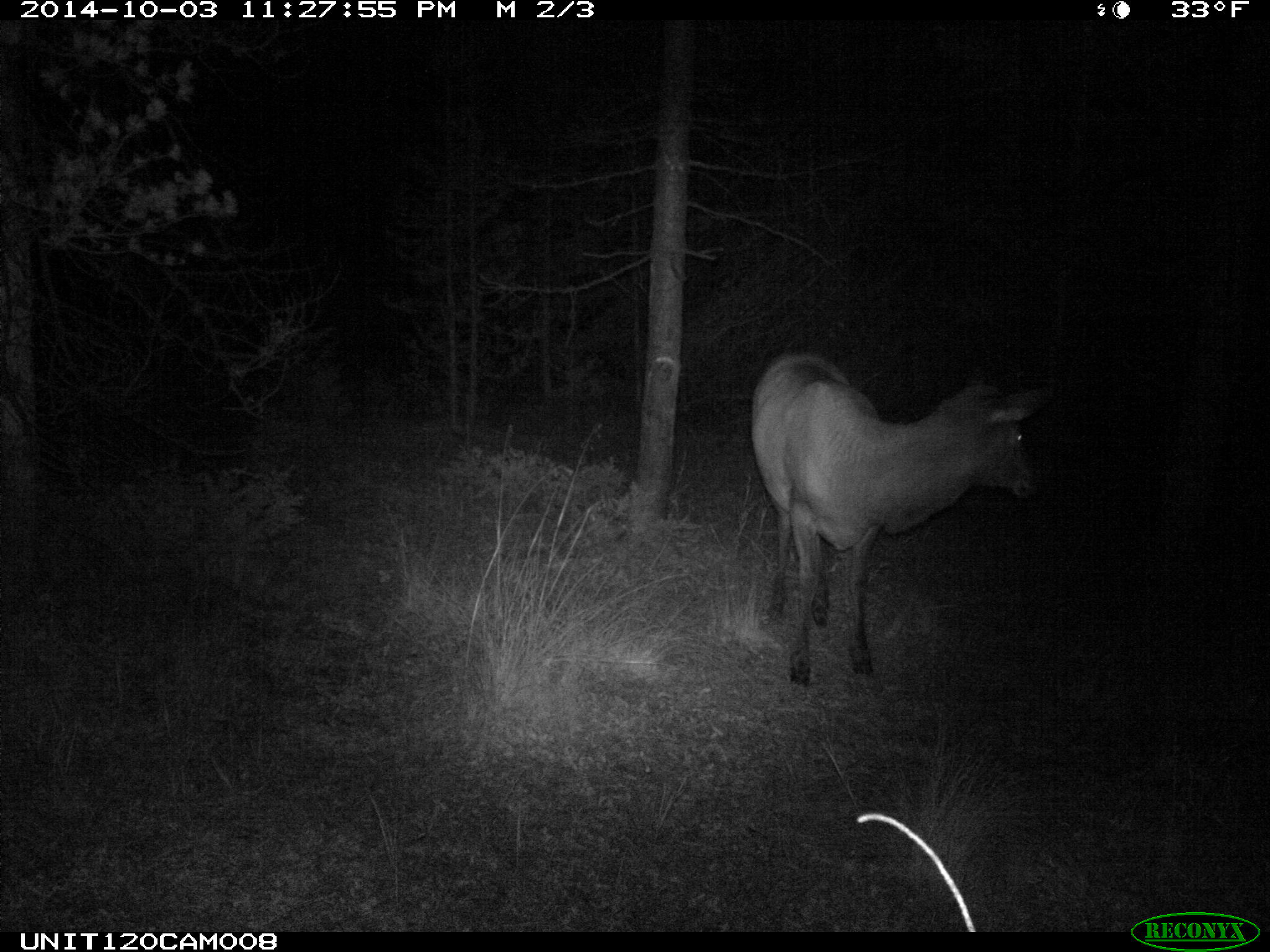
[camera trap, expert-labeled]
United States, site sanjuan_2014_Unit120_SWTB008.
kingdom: Animalia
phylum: Chordata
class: Mammalia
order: Artiodactyla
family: Cervidae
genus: Cervus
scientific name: Cervus elaphus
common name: red deer